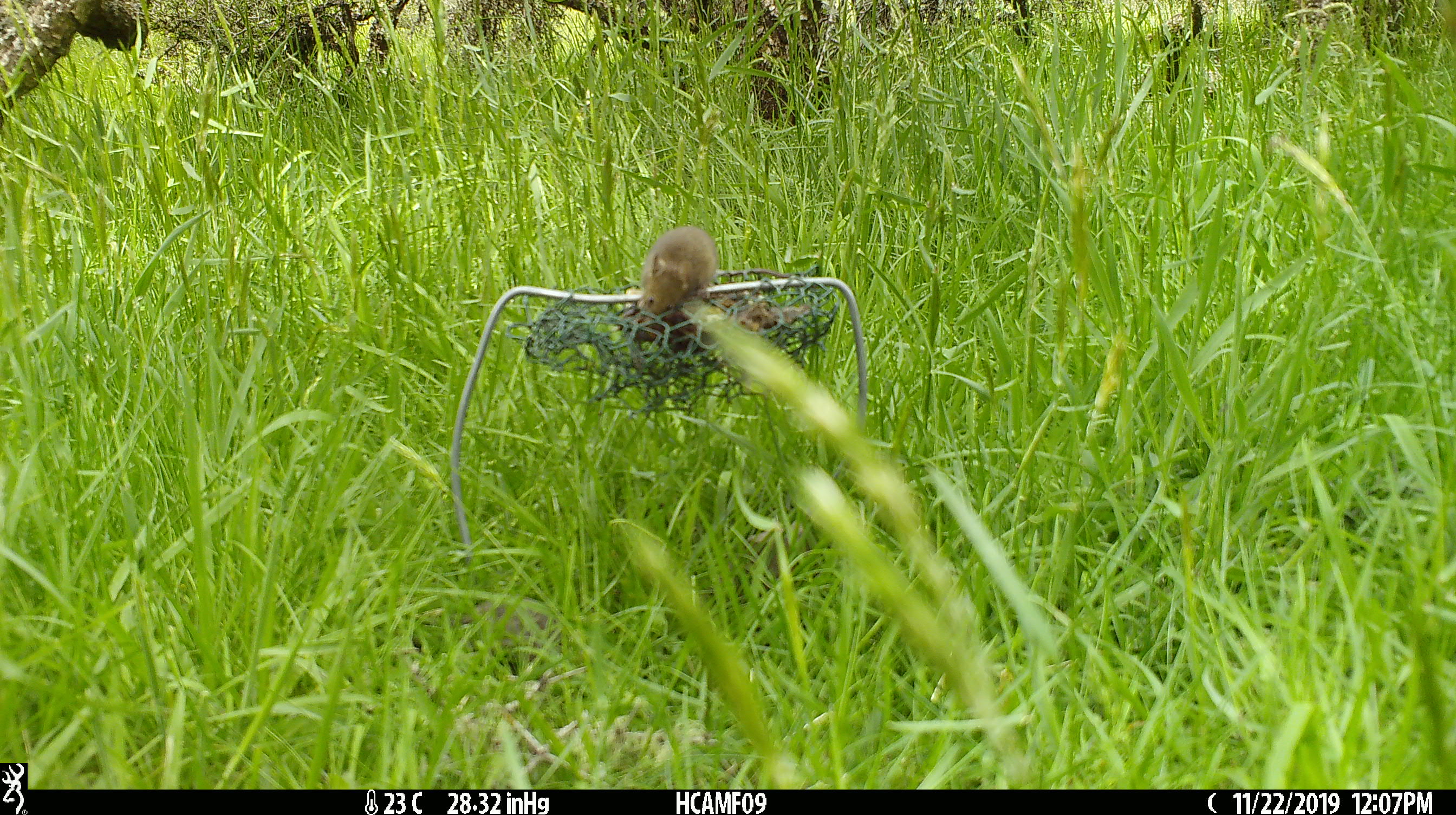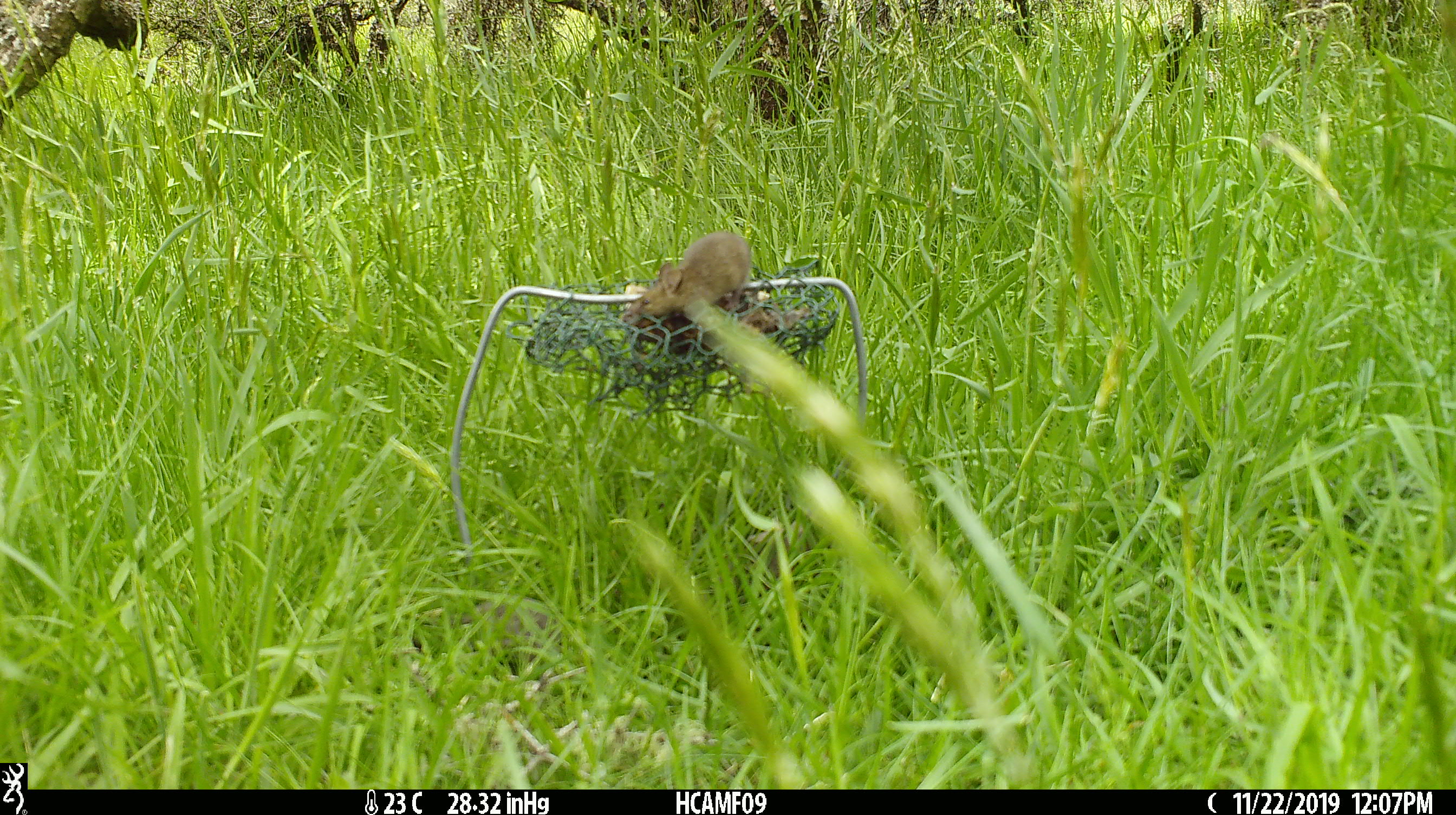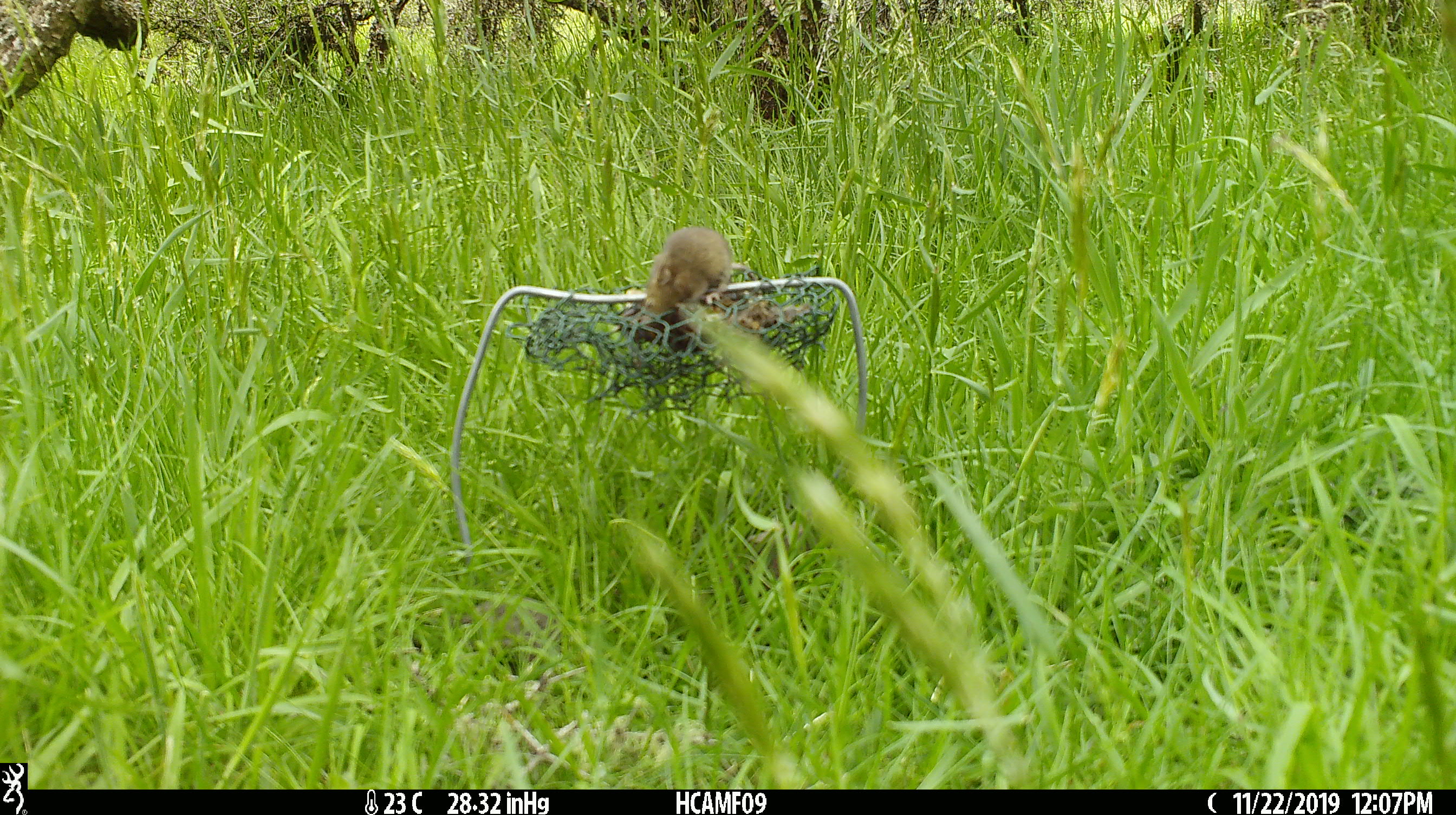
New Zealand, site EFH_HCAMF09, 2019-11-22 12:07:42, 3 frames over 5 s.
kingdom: Animalia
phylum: Chordata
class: Mammalia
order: Rodentia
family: Muridae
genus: Mus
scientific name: Mus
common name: mouse